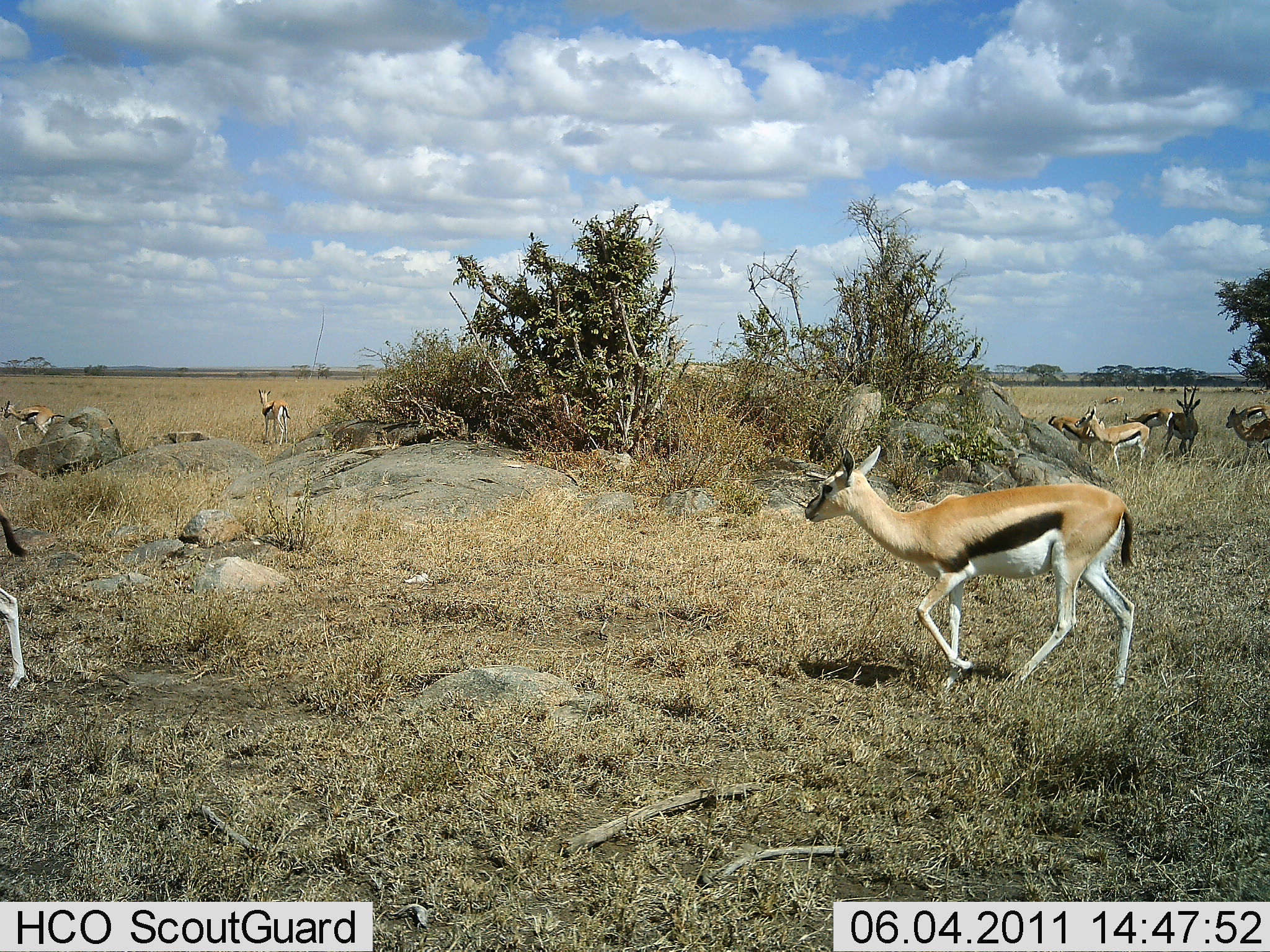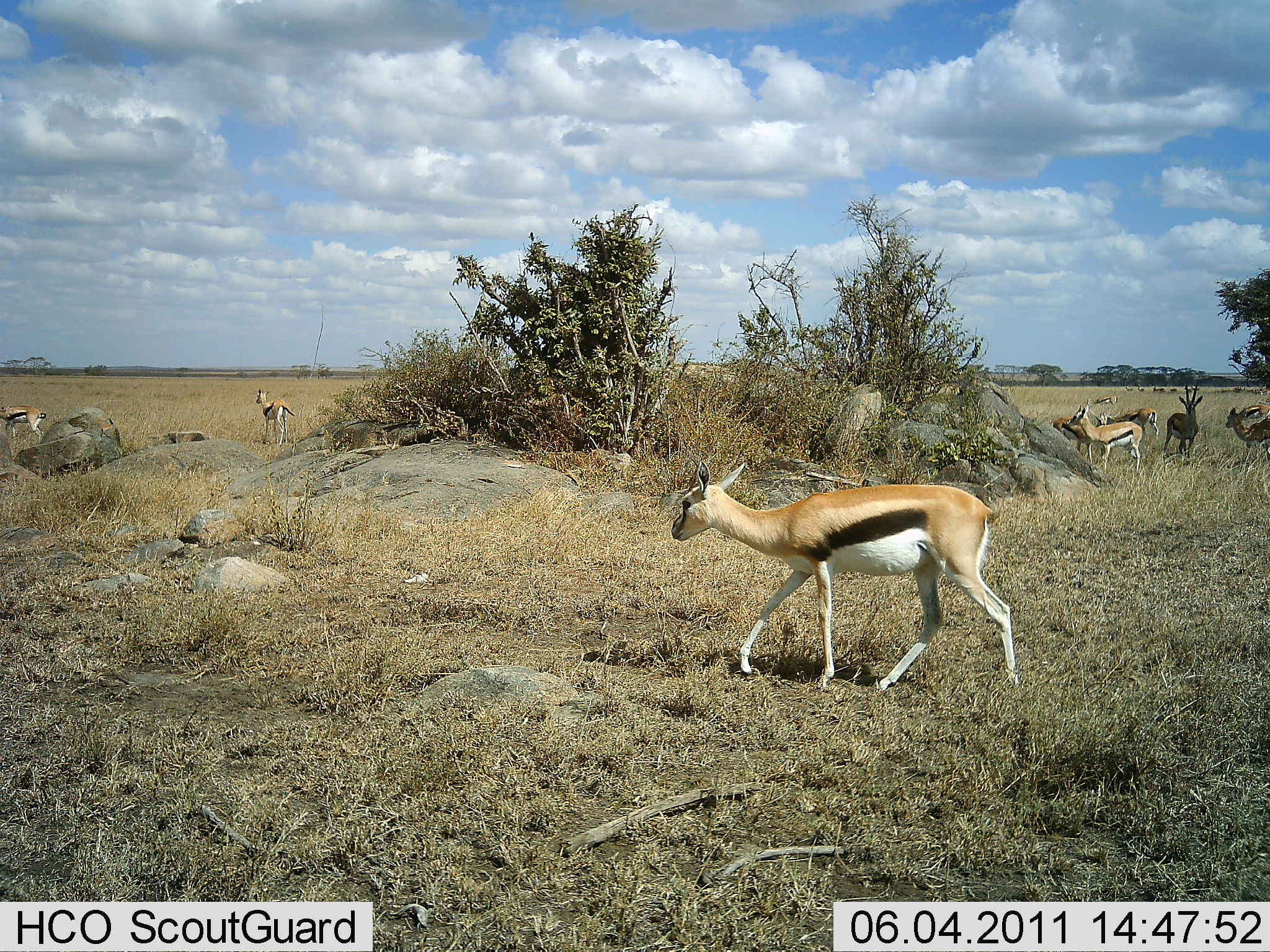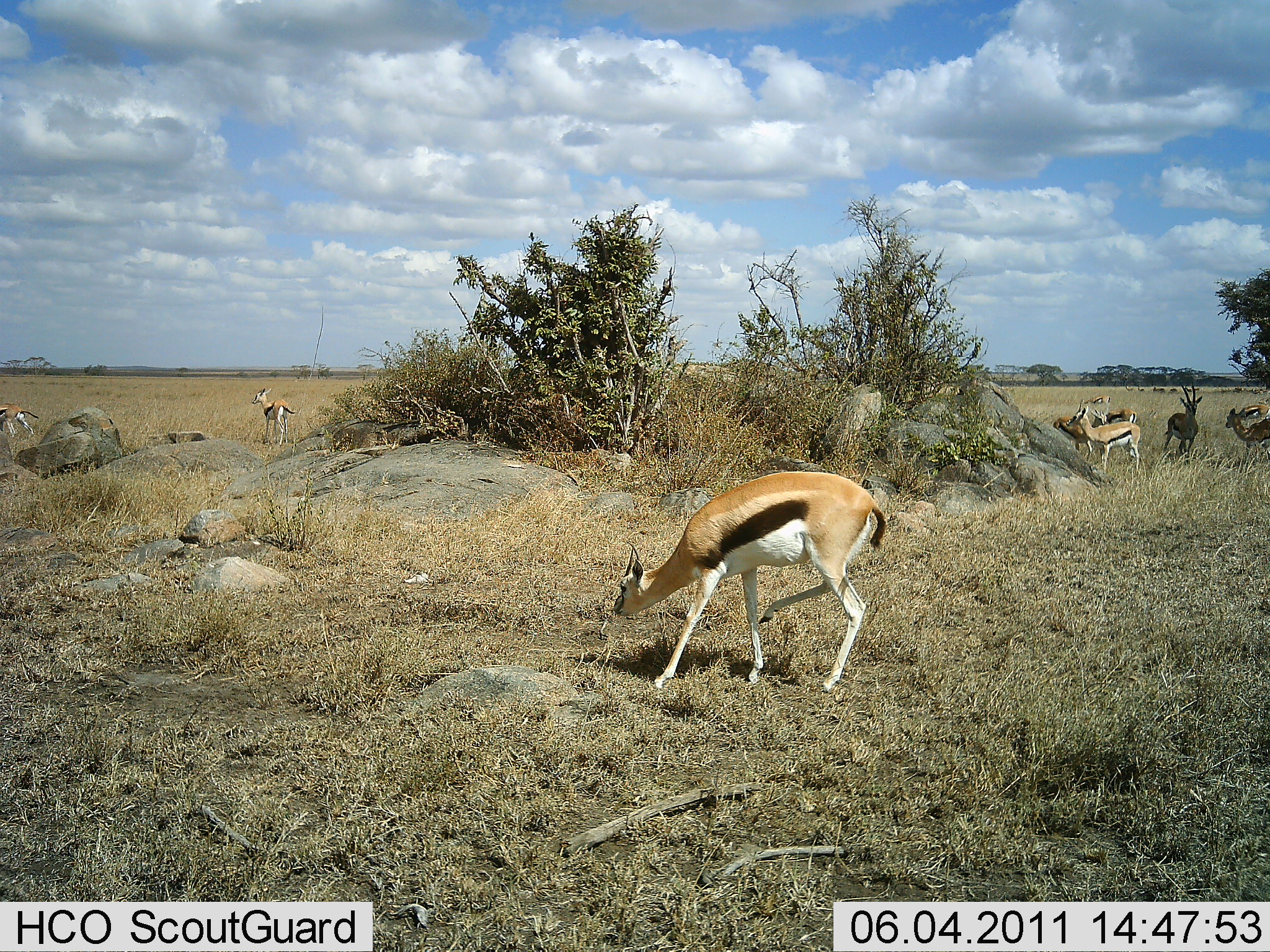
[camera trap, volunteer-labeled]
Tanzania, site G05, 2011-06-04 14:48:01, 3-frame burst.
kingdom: Animalia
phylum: Chordata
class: Mammalia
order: Artiodactyla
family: Bovidae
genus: Eudorcas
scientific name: Eudorcas thomsonii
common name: thomson's gazelle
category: gazellethomsons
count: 10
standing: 75%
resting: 6%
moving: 56%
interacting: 0%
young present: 6%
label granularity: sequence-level